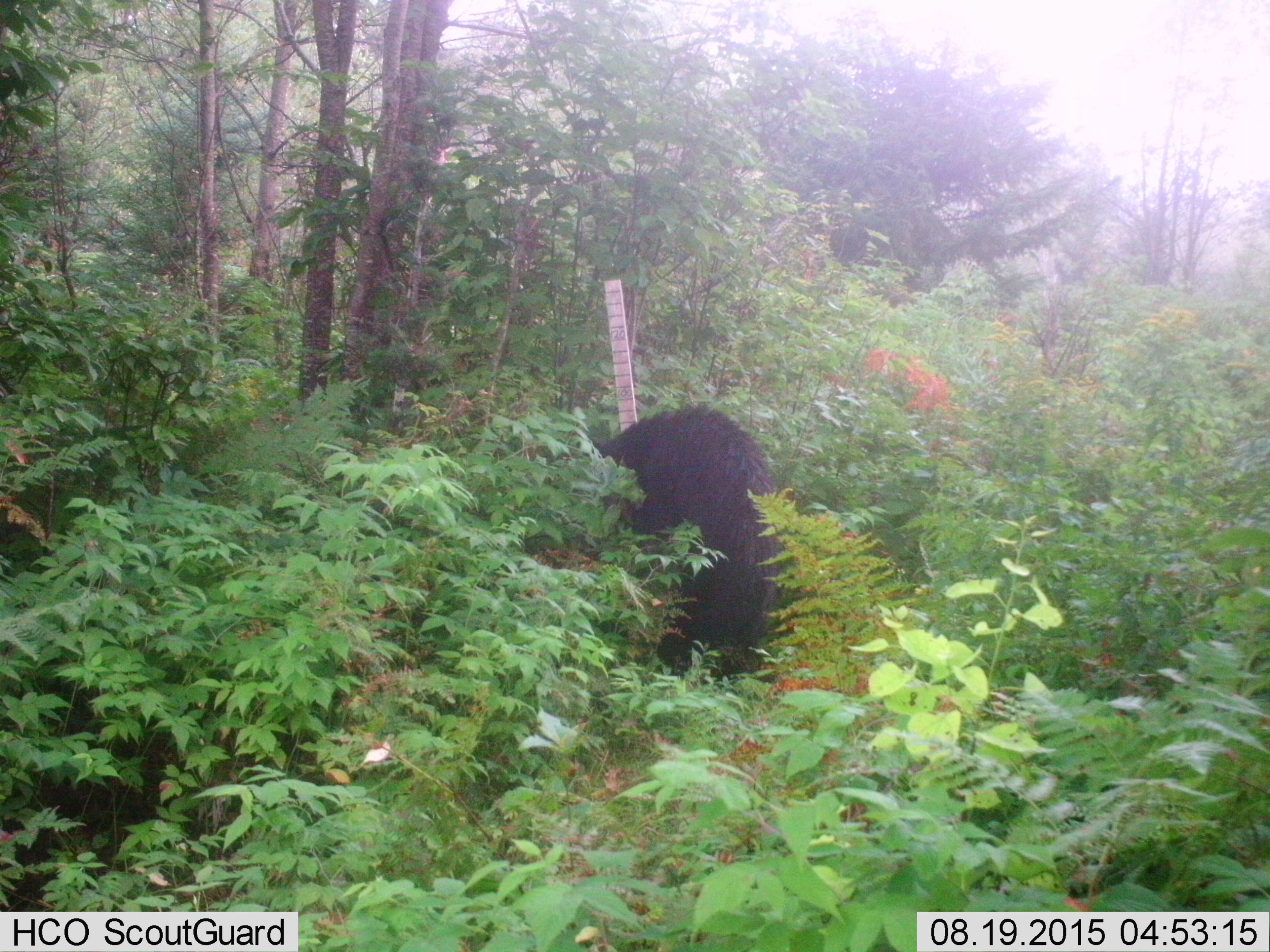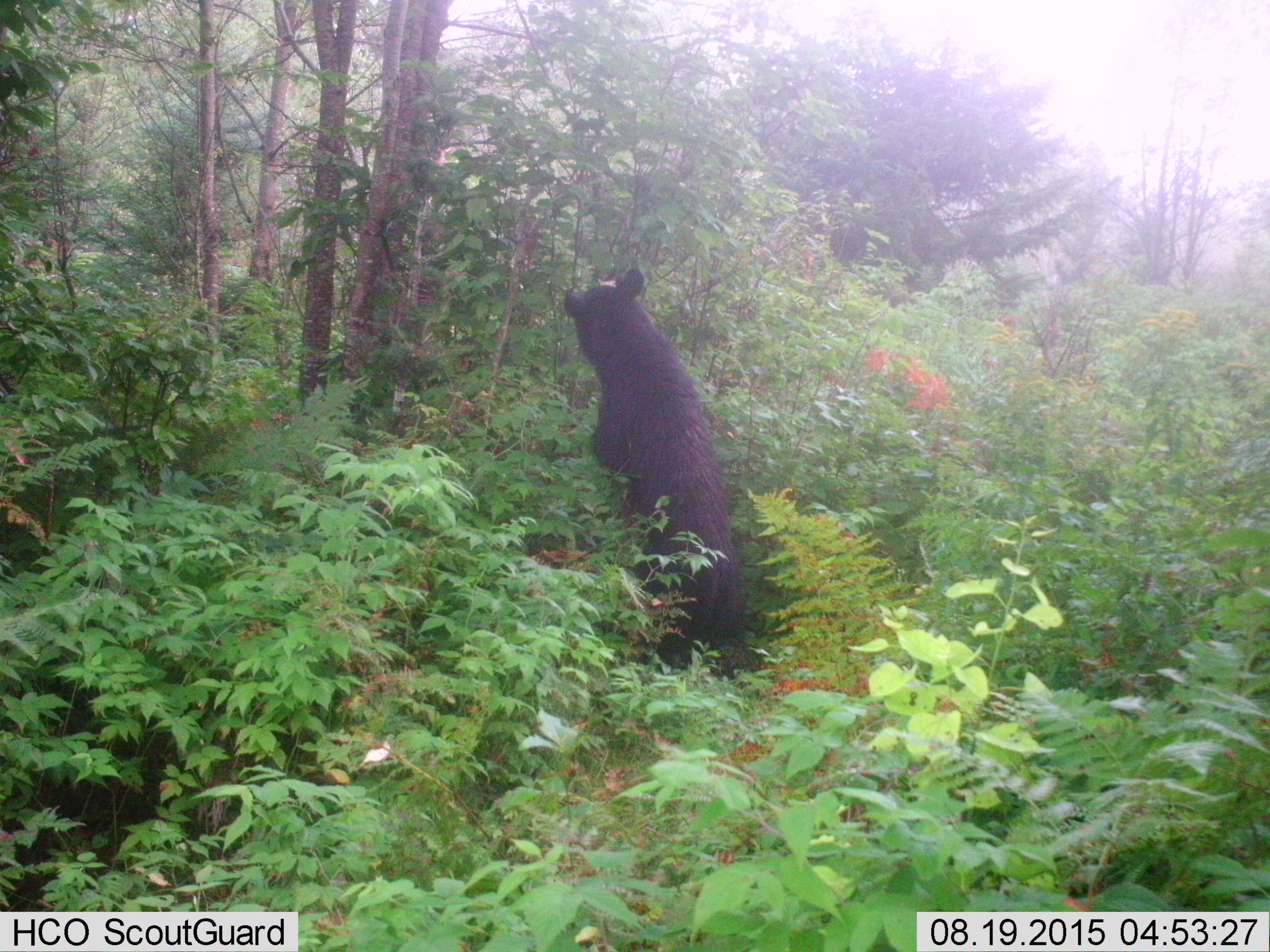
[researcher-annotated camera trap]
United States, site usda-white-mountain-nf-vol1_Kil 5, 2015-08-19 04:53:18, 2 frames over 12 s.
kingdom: Animalia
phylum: Chordata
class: Mammalia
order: Carnivora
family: Ursidae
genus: Ursus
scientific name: Ursus americanus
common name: black bear